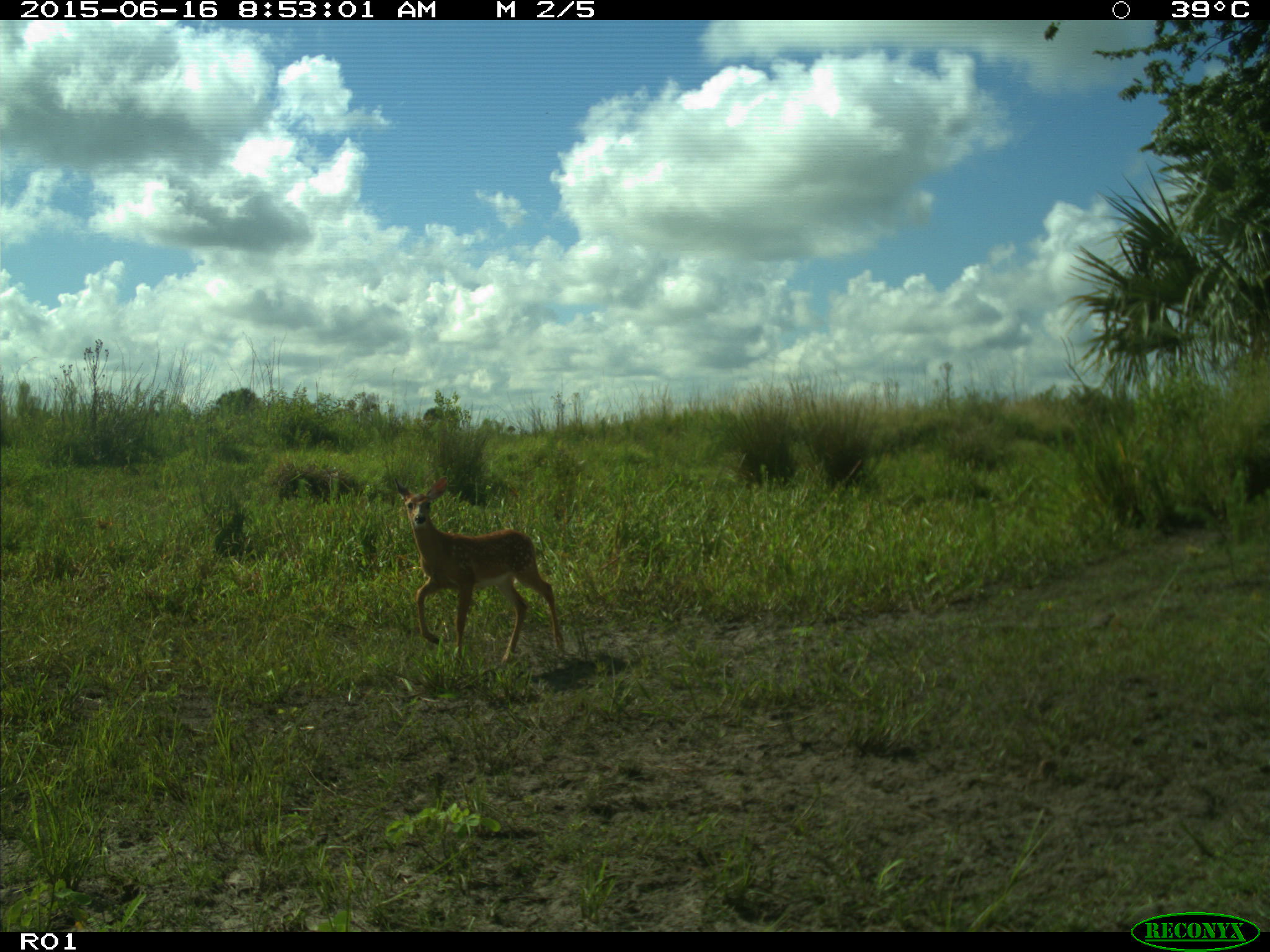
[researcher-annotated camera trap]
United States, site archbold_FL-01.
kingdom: Animalia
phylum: Chordata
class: Mammalia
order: Artiodactyla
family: Cervidae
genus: Odocoileus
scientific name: Odocoileus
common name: deer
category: unidentified deer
Unidentified deer (deer) (Odocoileus).